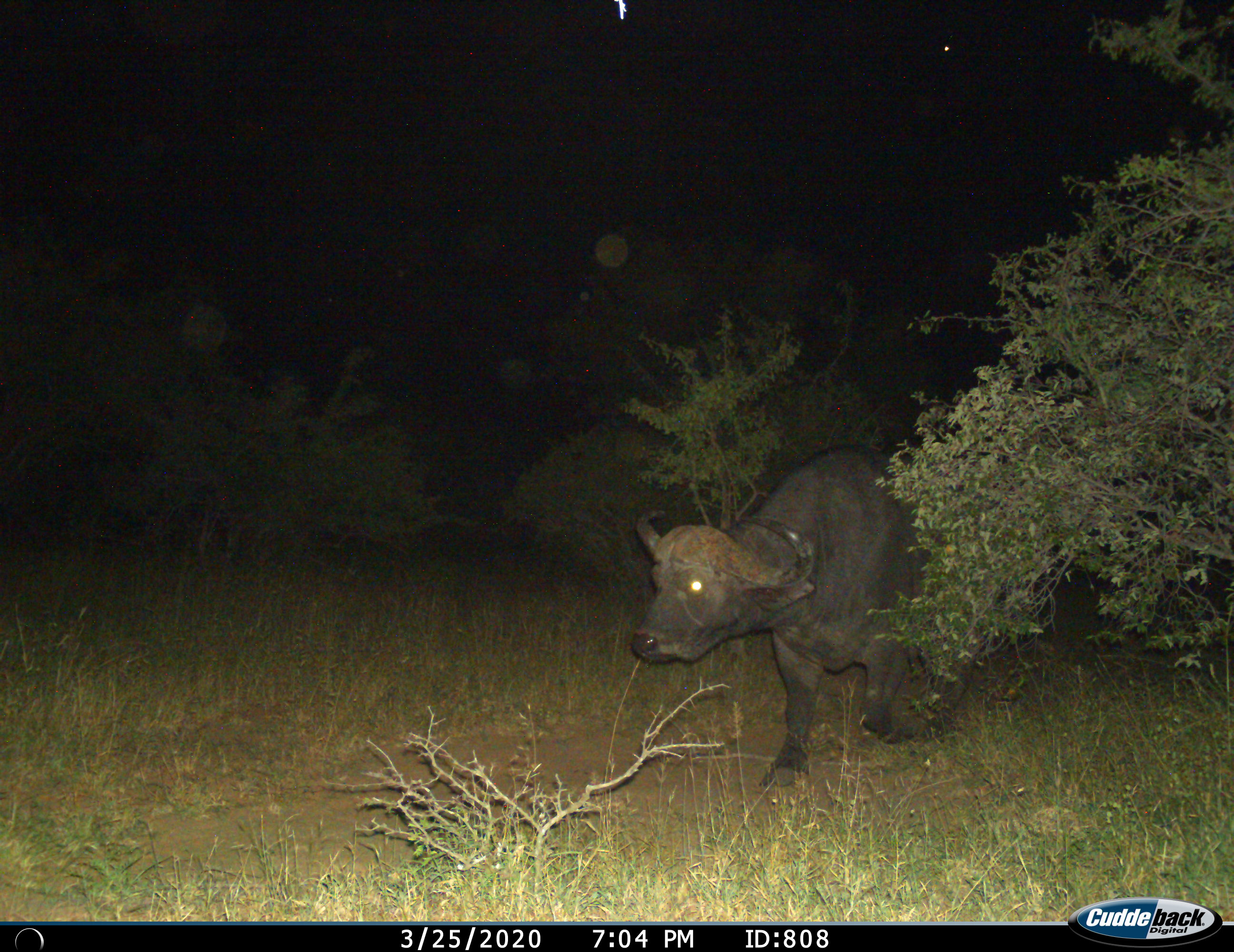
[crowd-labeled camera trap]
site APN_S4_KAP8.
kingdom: Animalia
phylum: Chordata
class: Mammalia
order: Artiodactyla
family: Bovidae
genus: Syncerus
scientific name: Syncerus caffer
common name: african buffalo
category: buffalo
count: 1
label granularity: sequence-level